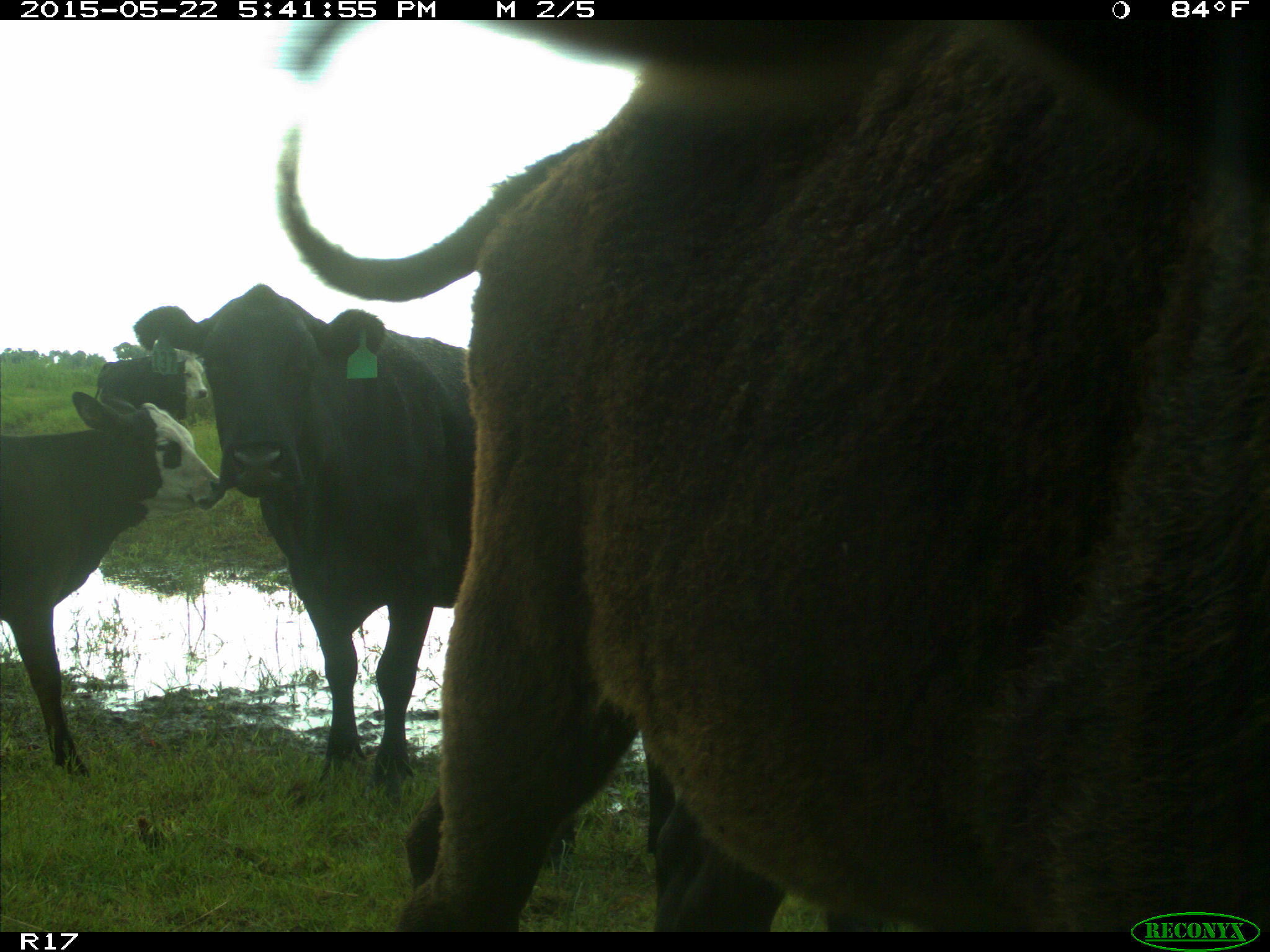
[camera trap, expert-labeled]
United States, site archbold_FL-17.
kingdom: Animalia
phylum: Chordata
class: Mammalia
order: Artiodactyla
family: Bovidae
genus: Bos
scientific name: Bos taurus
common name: domestic cow